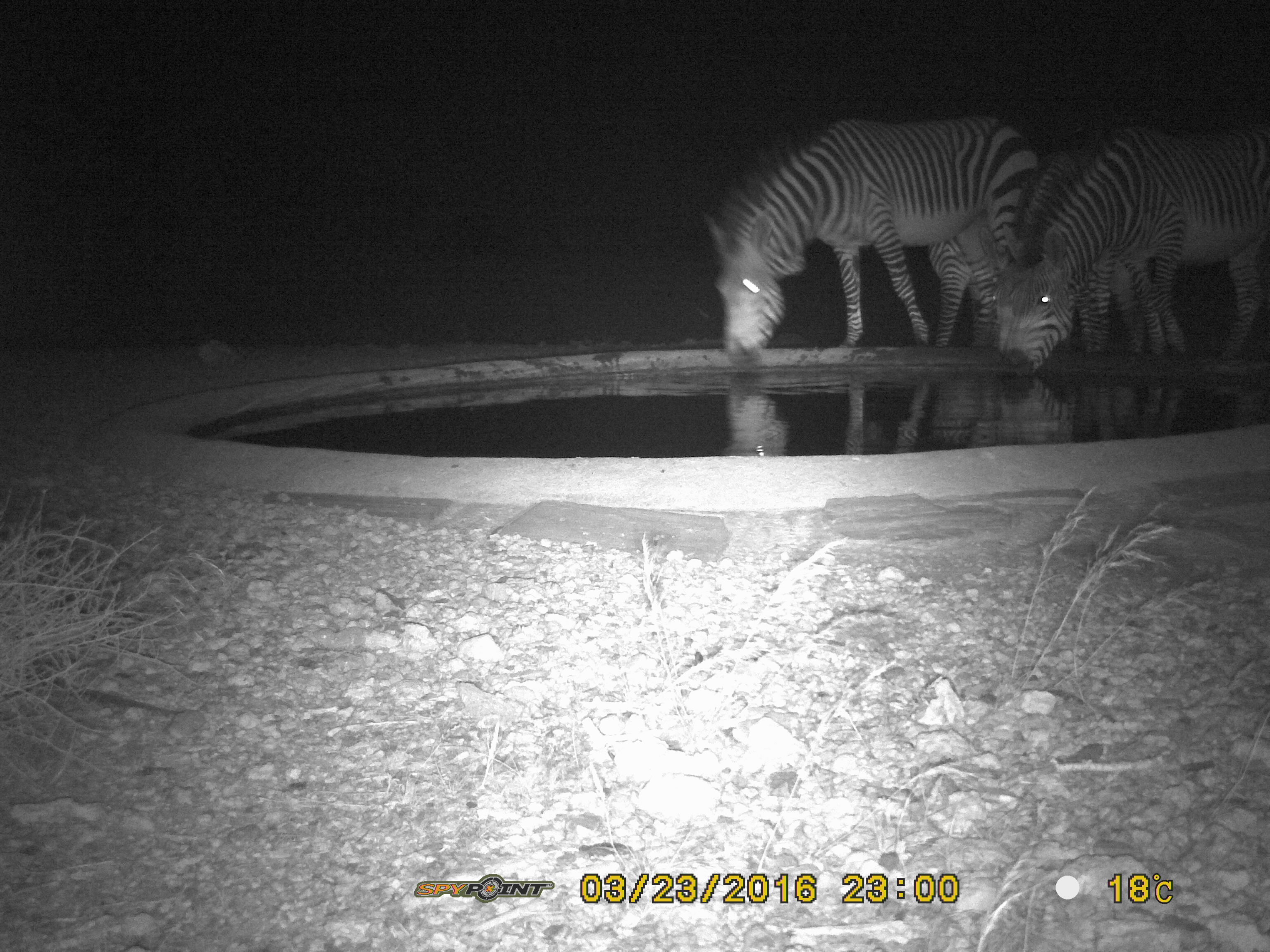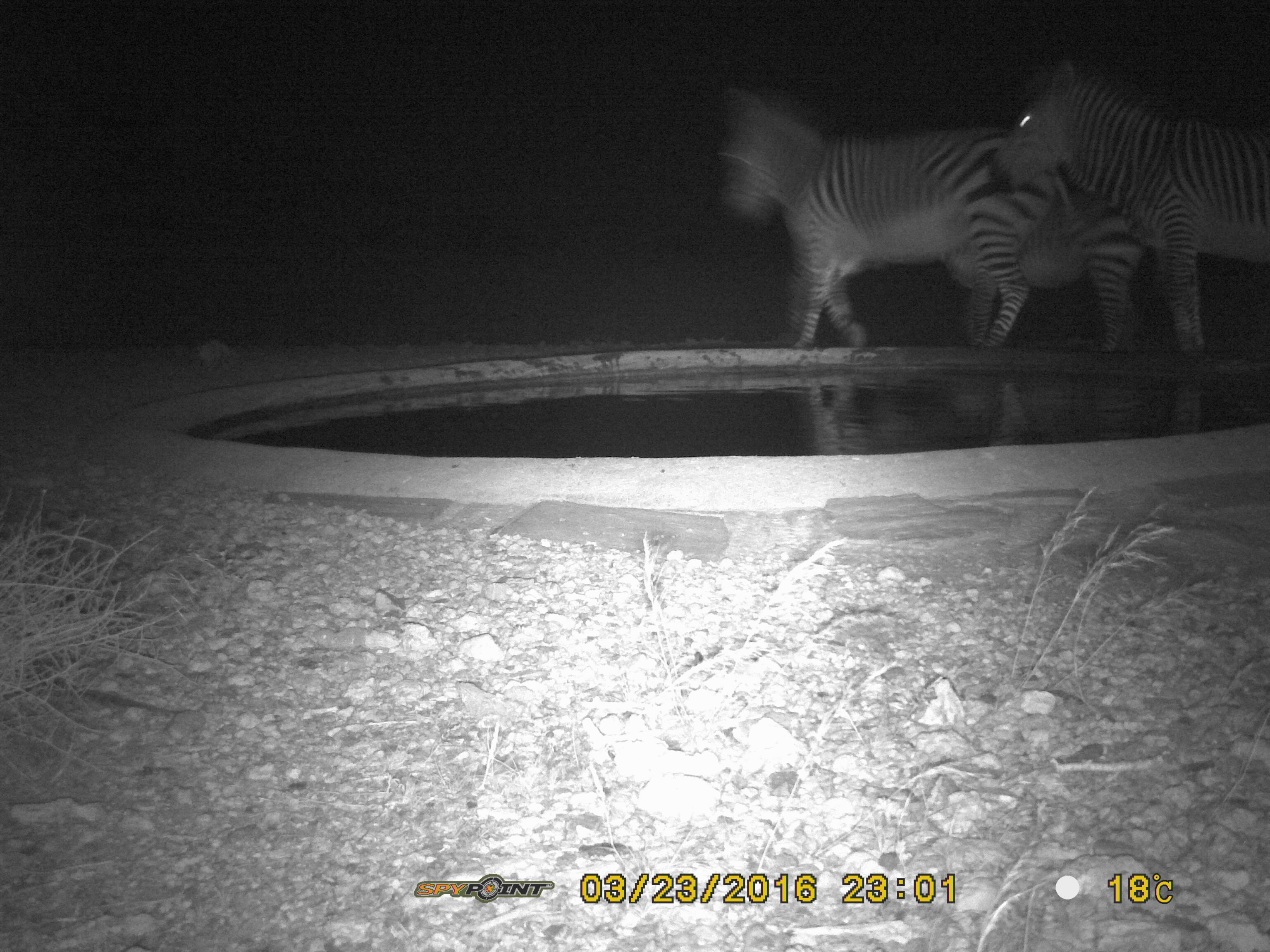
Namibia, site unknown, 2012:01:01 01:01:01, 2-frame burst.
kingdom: Animalia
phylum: Chordata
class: Mammalia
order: Perissodactyla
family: Equidae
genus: Equus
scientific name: Equus zebra hartmannae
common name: hartmann's mountain zebra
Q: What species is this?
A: Equus zebra hartmannae (hartmann's mountain zebra).